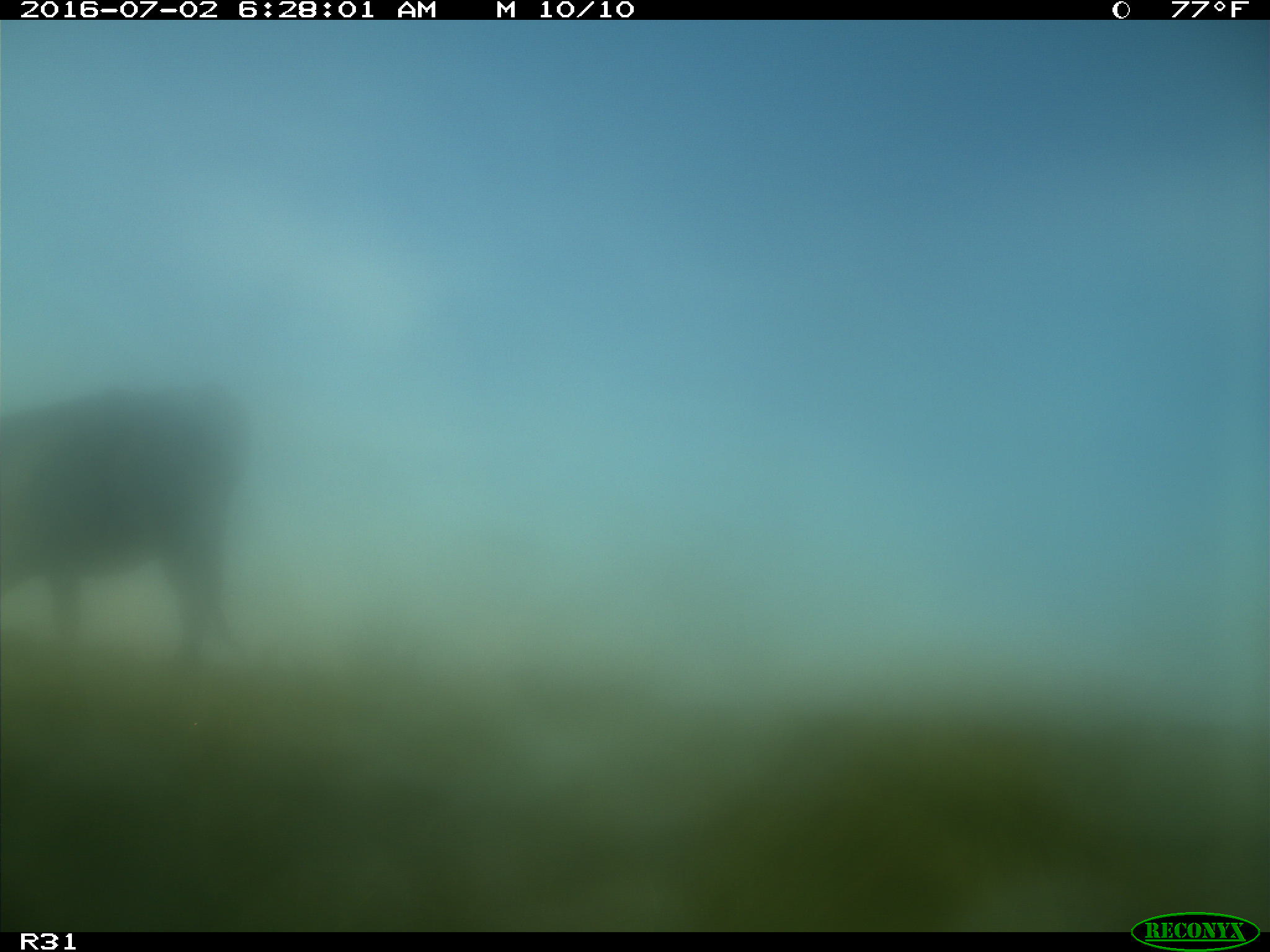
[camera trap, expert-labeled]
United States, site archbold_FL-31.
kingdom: Animalia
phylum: Chordata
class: Mammalia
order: Artiodactyla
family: Bovidae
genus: Bos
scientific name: Bos taurus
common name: domestic cow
Bos taurus (domestic cow).